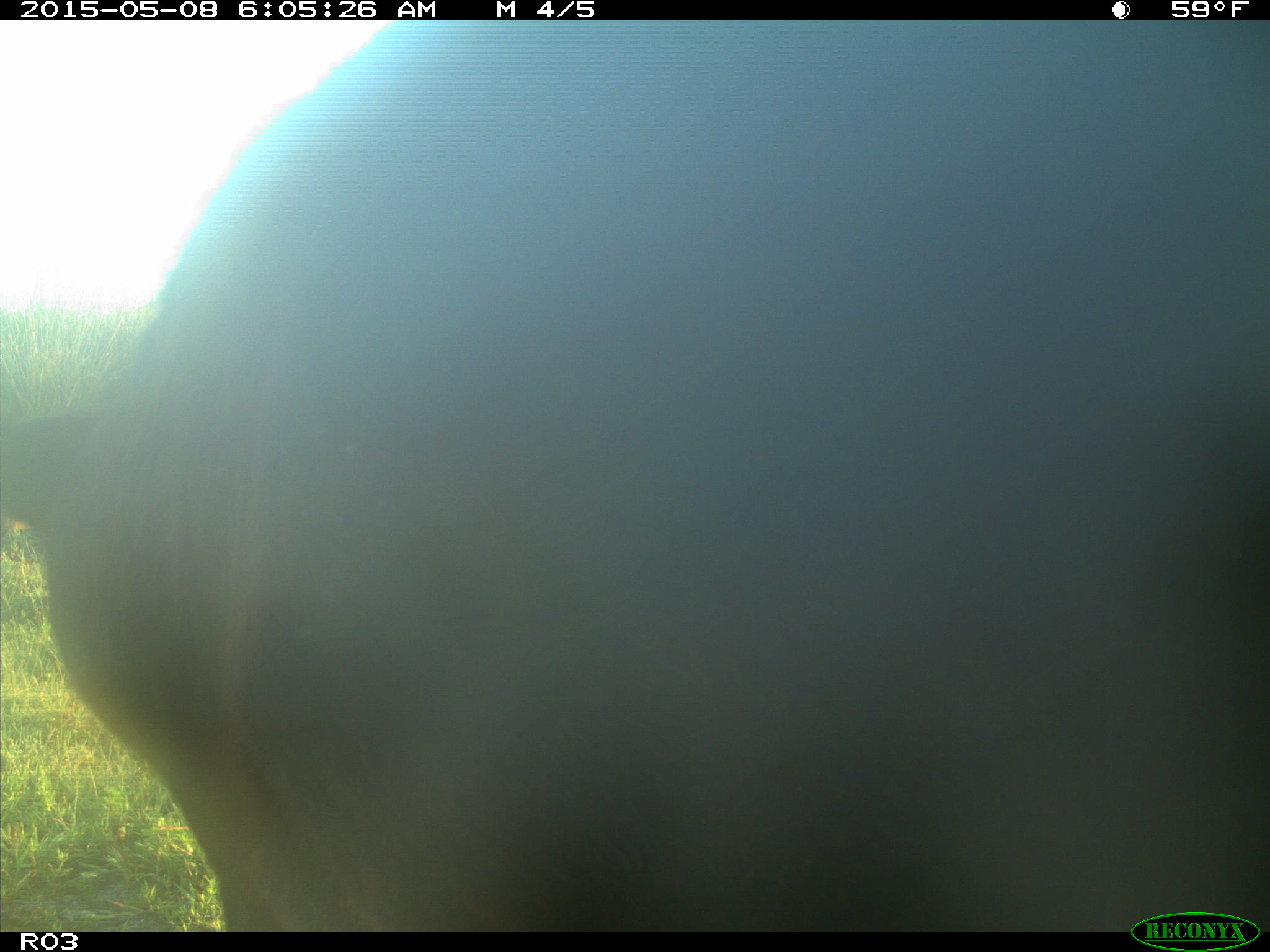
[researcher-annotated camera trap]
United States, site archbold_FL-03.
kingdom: Animalia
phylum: Chordata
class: Mammalia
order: Artiodactyla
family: Bovidae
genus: Bos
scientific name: Bos taurus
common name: domestic cow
Bos taurus (domestic cow).